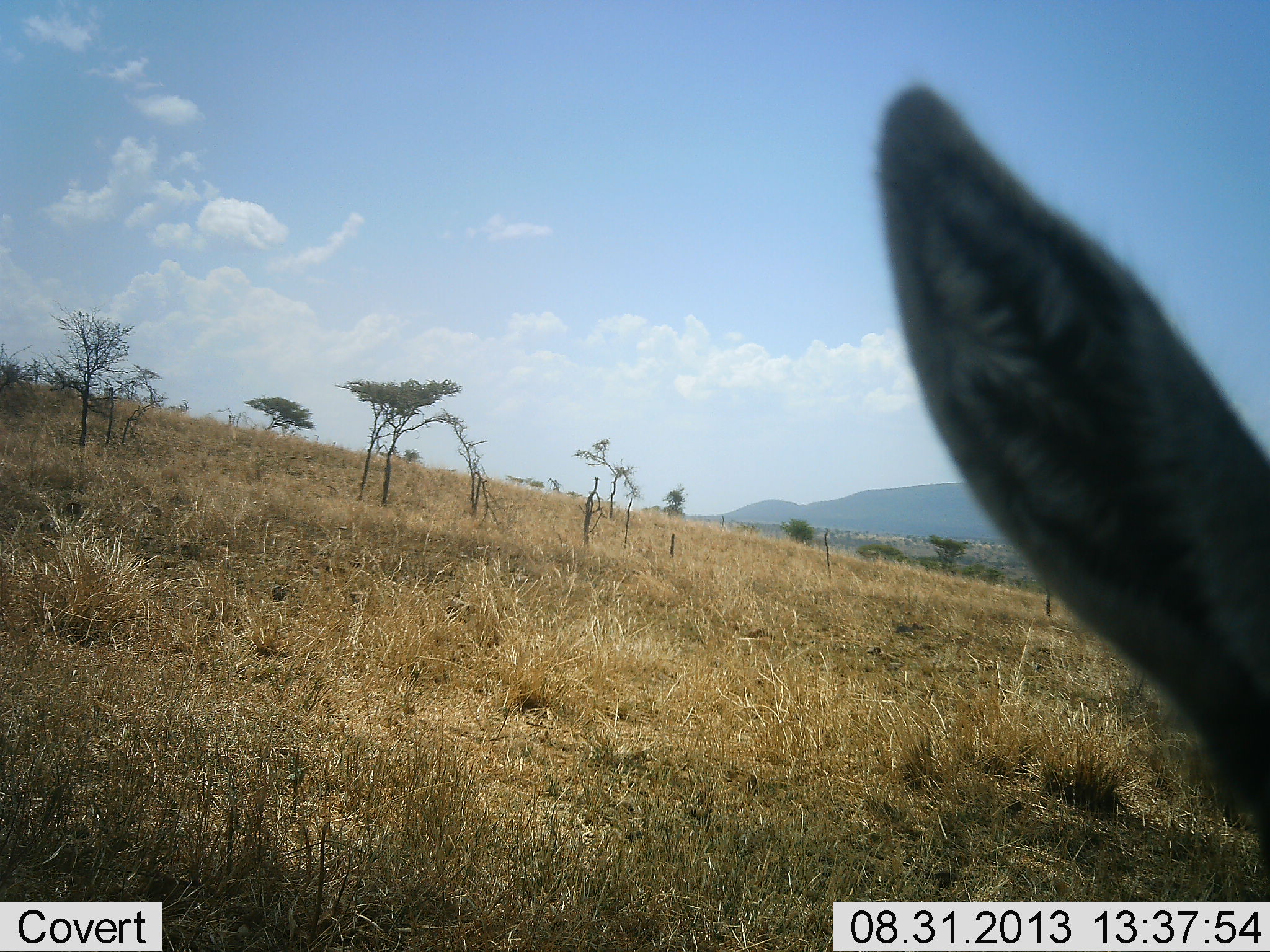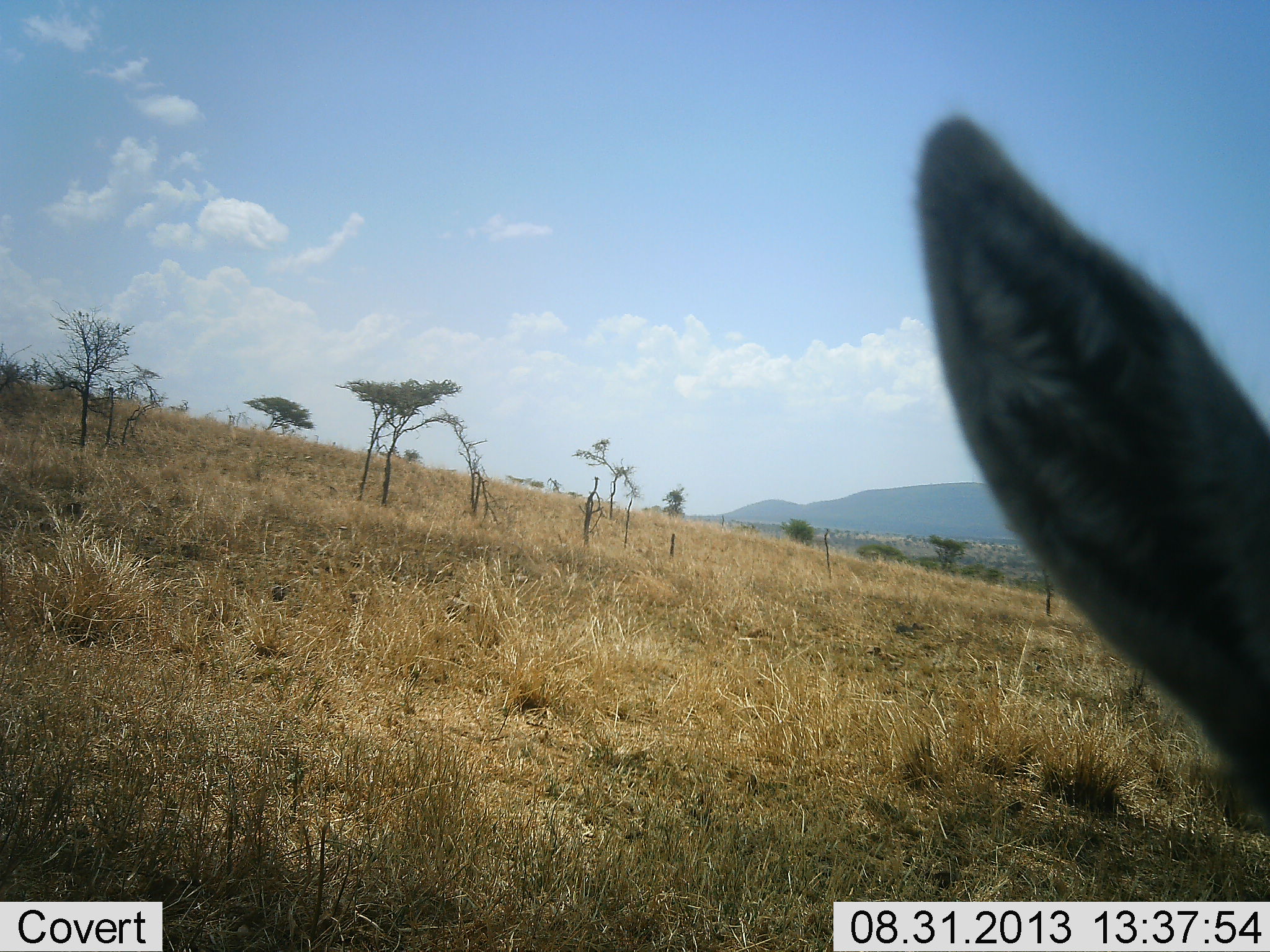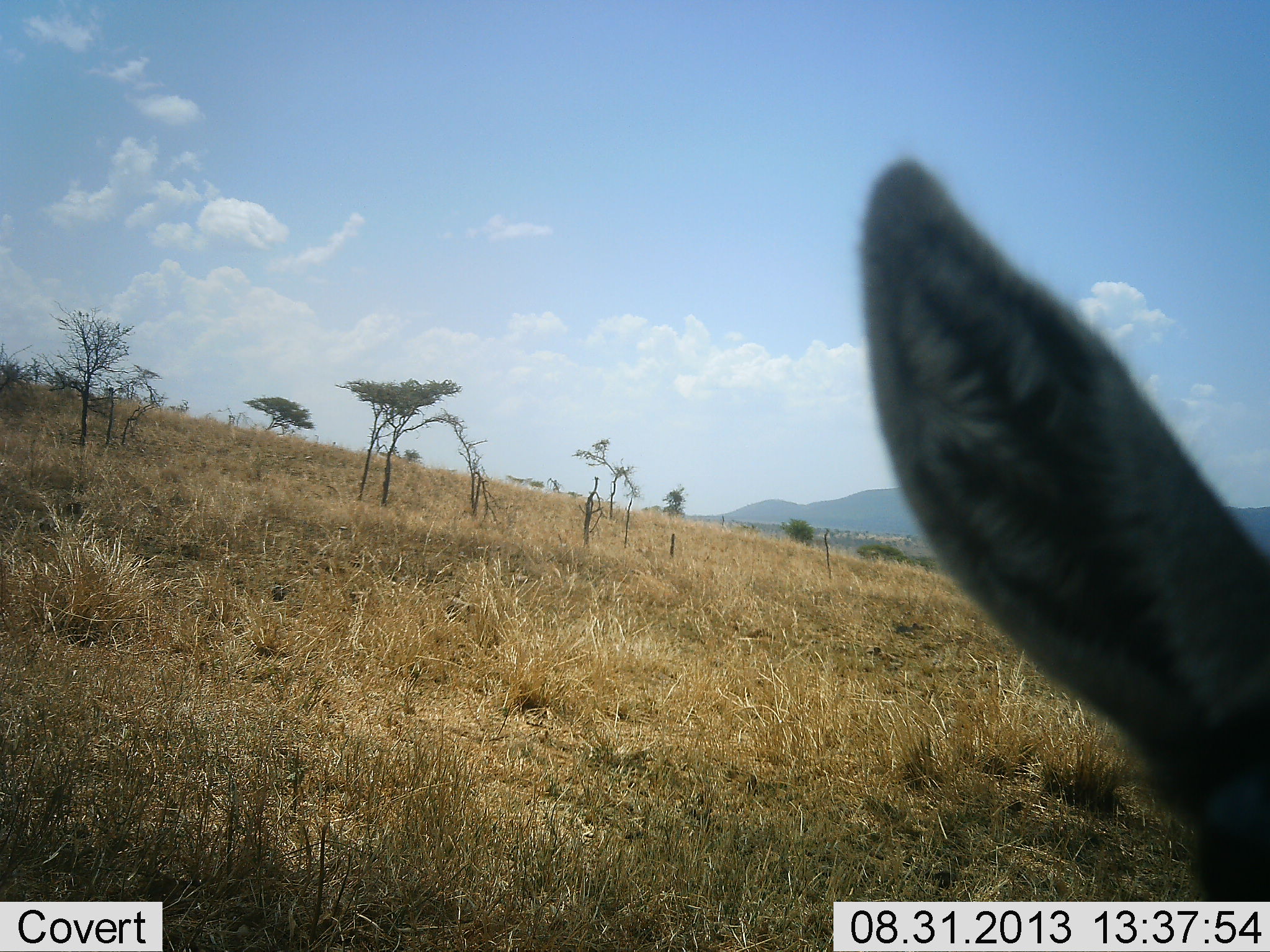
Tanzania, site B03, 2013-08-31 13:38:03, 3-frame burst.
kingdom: Animalia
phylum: Chordata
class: Mammalia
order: Artiodactyla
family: Bovidae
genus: Eudorcas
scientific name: Eudorcas thomsonii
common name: thomson's gazelle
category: gazellethomsons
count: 1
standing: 80%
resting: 20%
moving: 0%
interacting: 0%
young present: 0%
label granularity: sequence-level